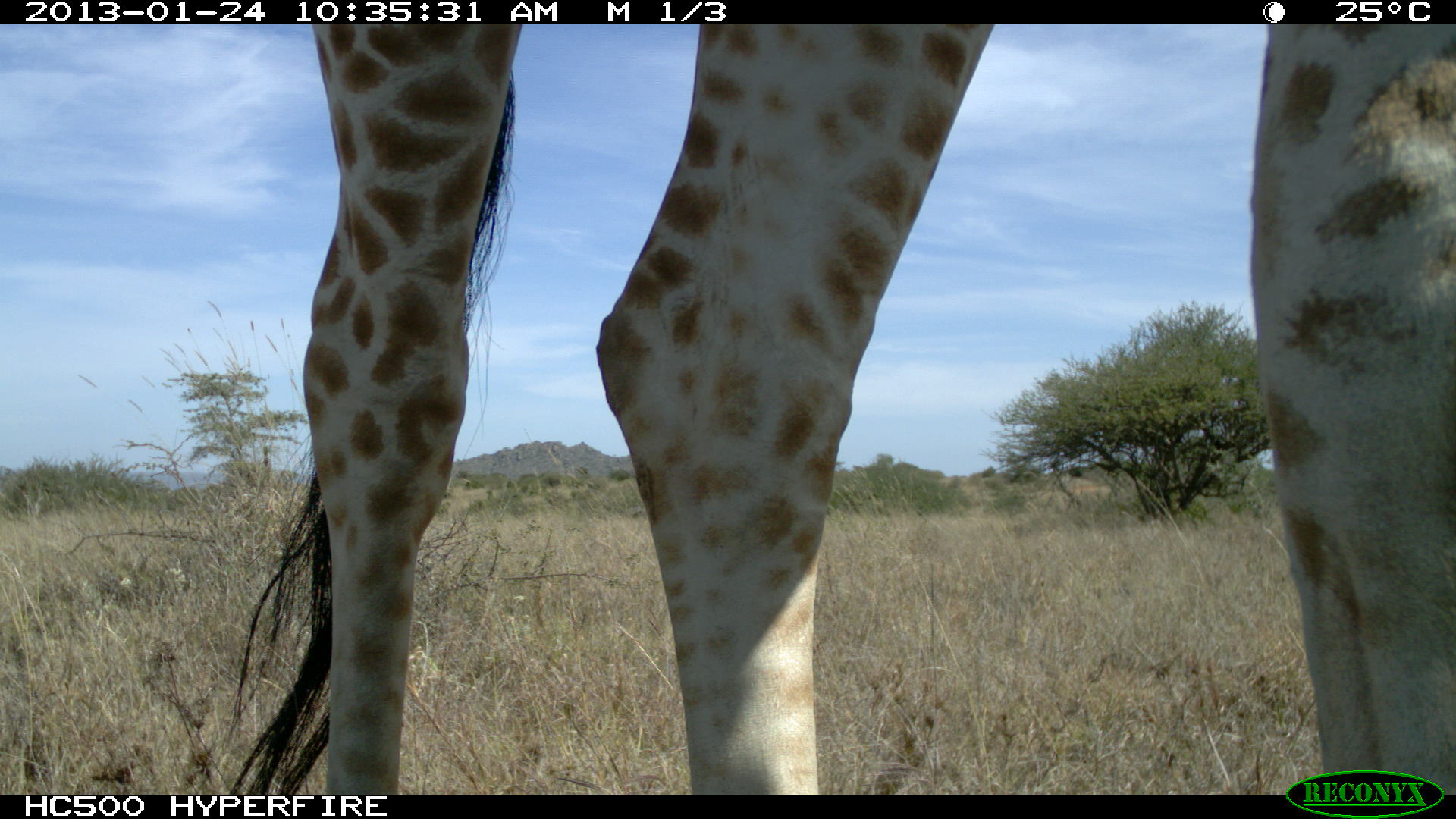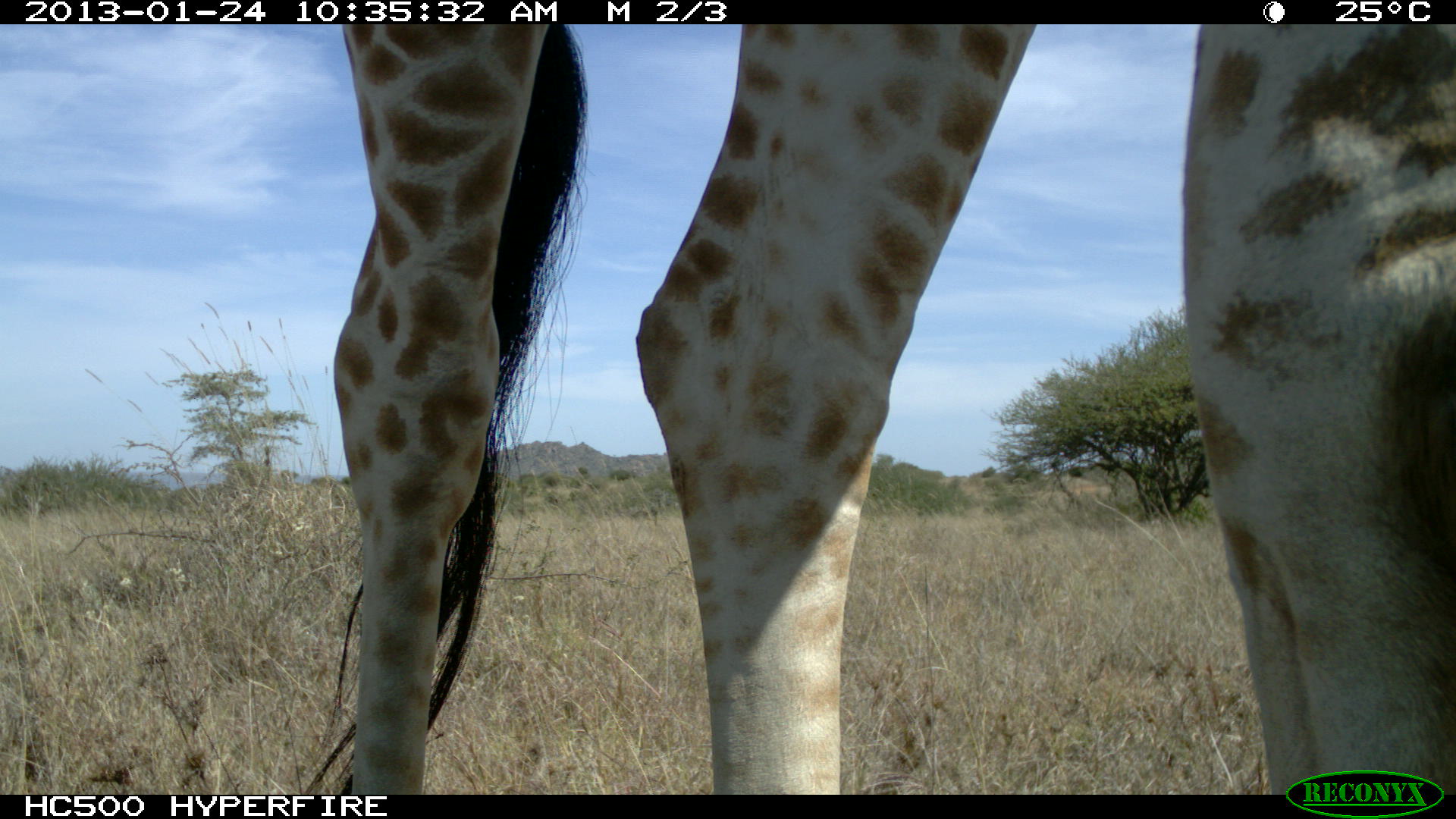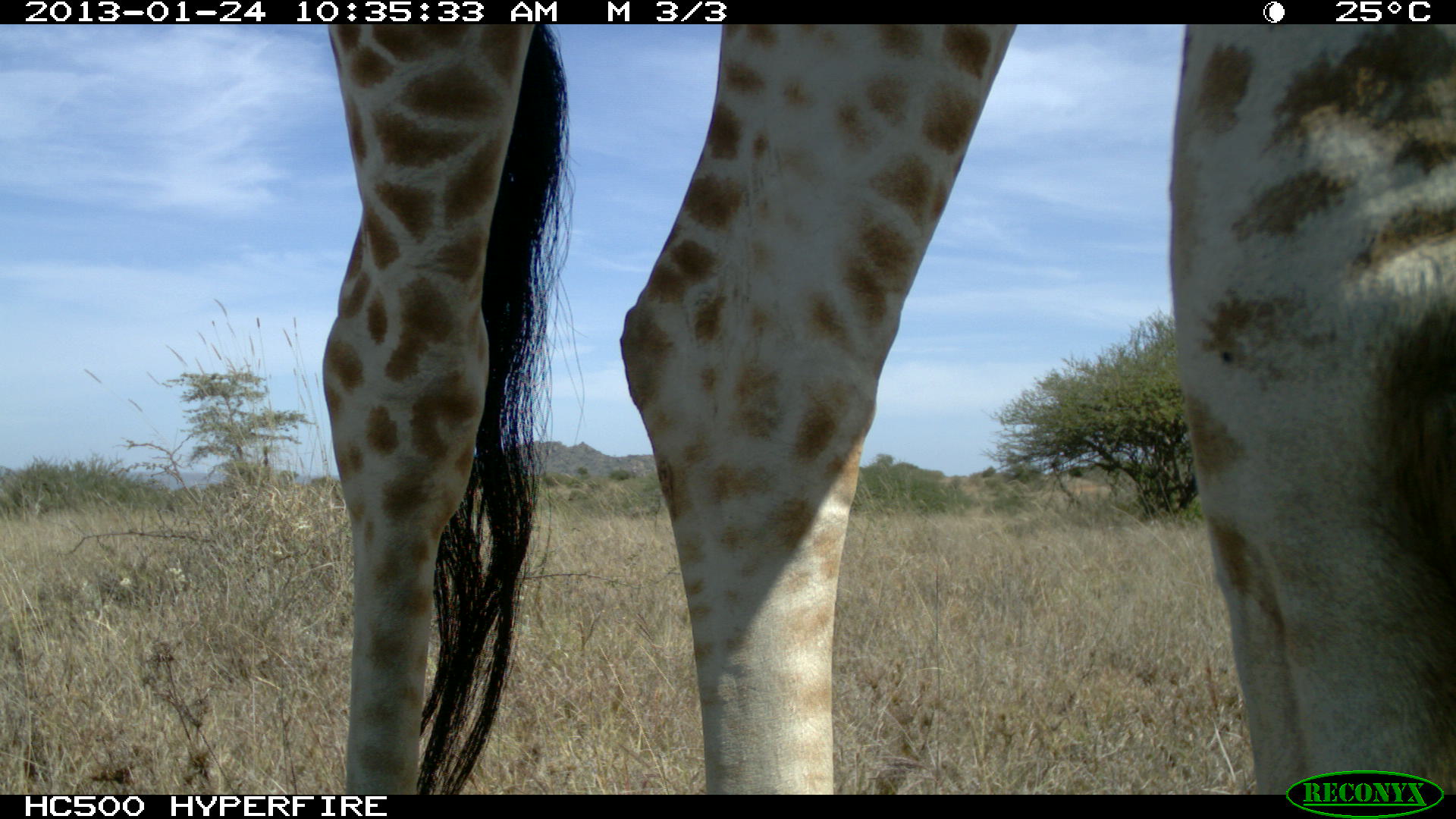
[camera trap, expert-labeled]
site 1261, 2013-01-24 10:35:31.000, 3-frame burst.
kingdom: Animalia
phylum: Chordata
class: Mammalia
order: Artiodactyla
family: Giraffidae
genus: Giraffa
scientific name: Giraffa camelopardalis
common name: giraffe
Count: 1.